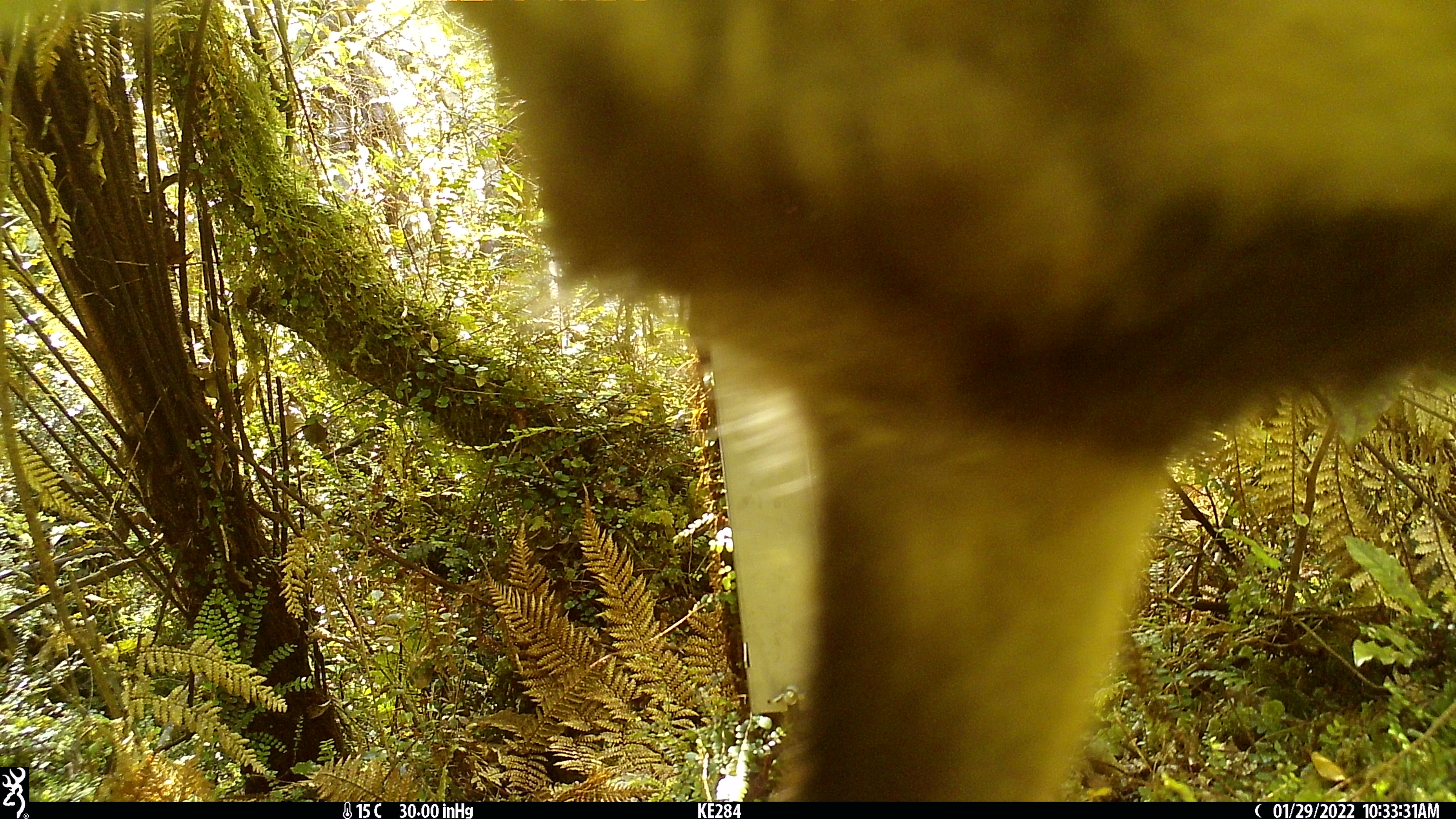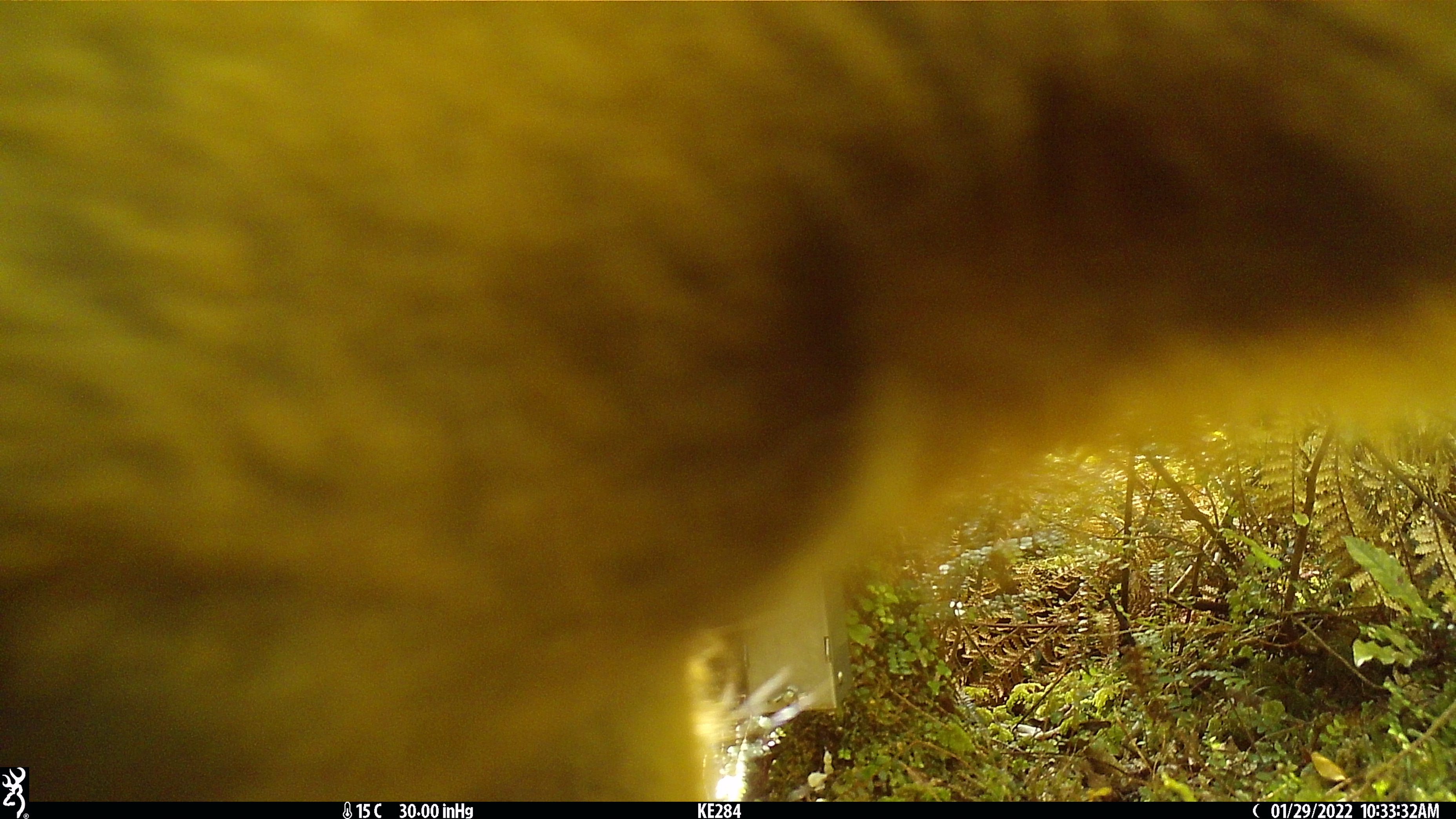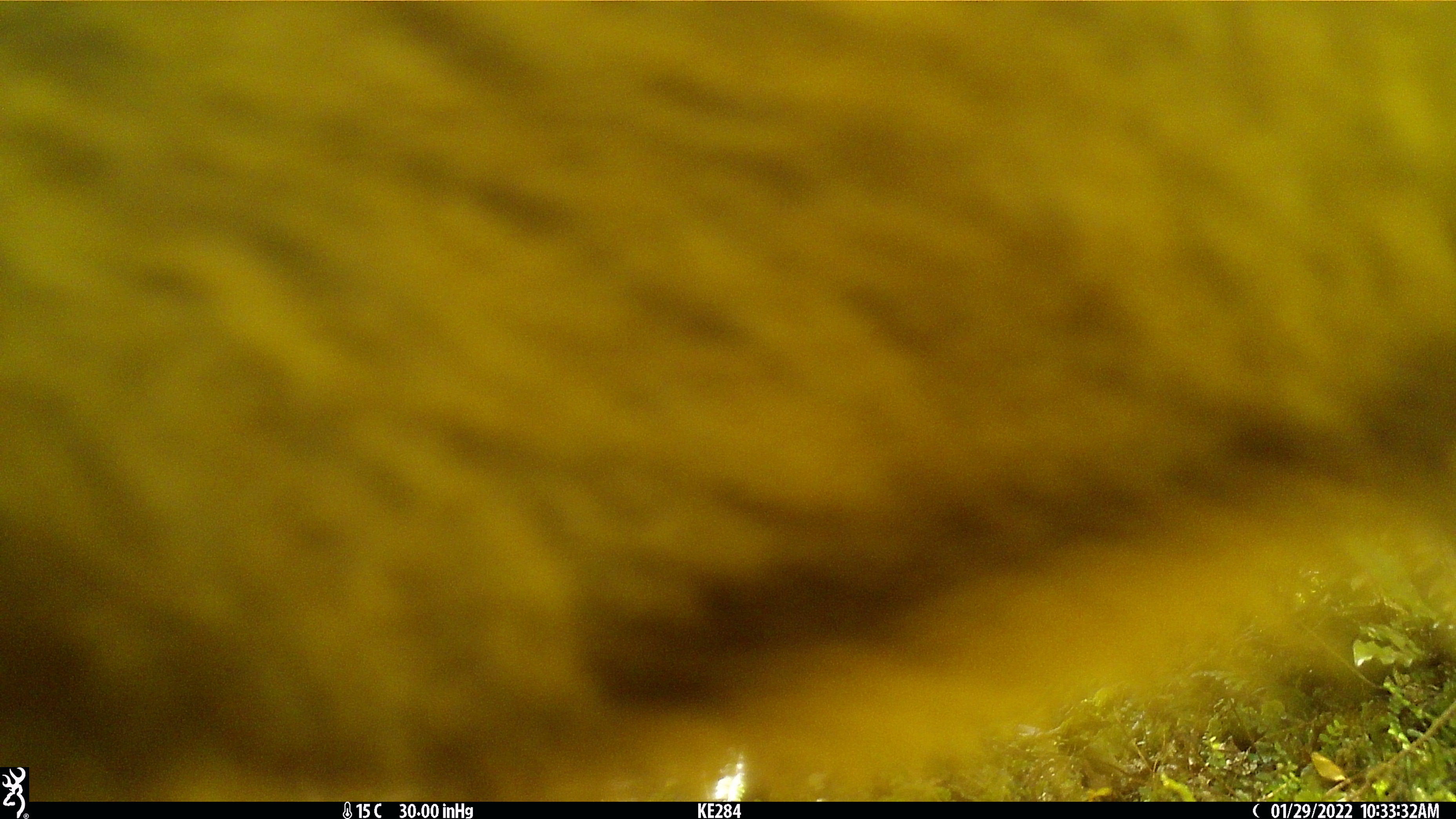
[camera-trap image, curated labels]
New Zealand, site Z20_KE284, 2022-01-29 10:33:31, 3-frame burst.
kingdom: Animalia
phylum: Chordata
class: Mammalia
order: Artiodactyla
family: Bovidae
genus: Rupicapra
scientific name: Rupicapra rupicapra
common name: alpine chamois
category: chamois